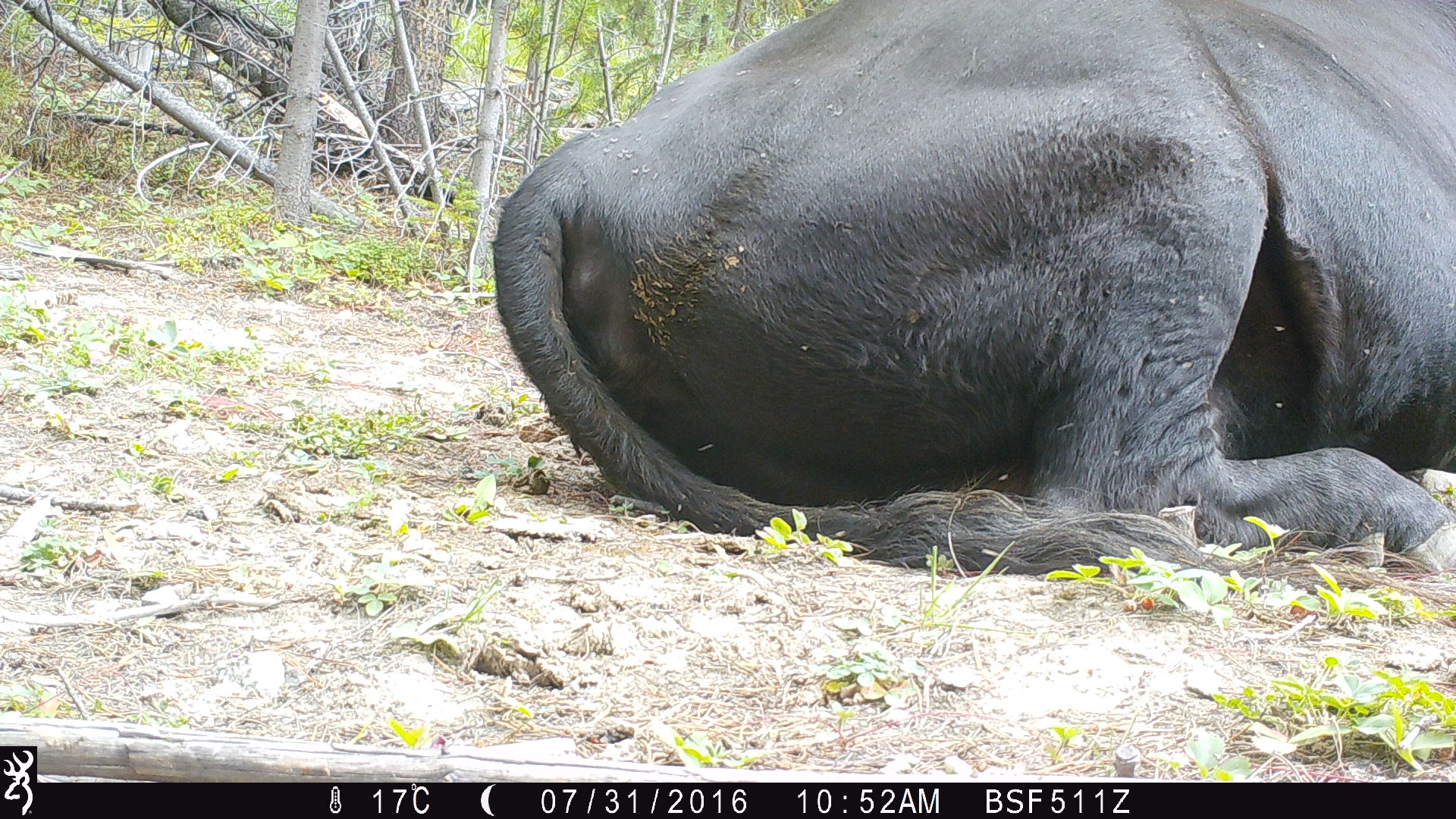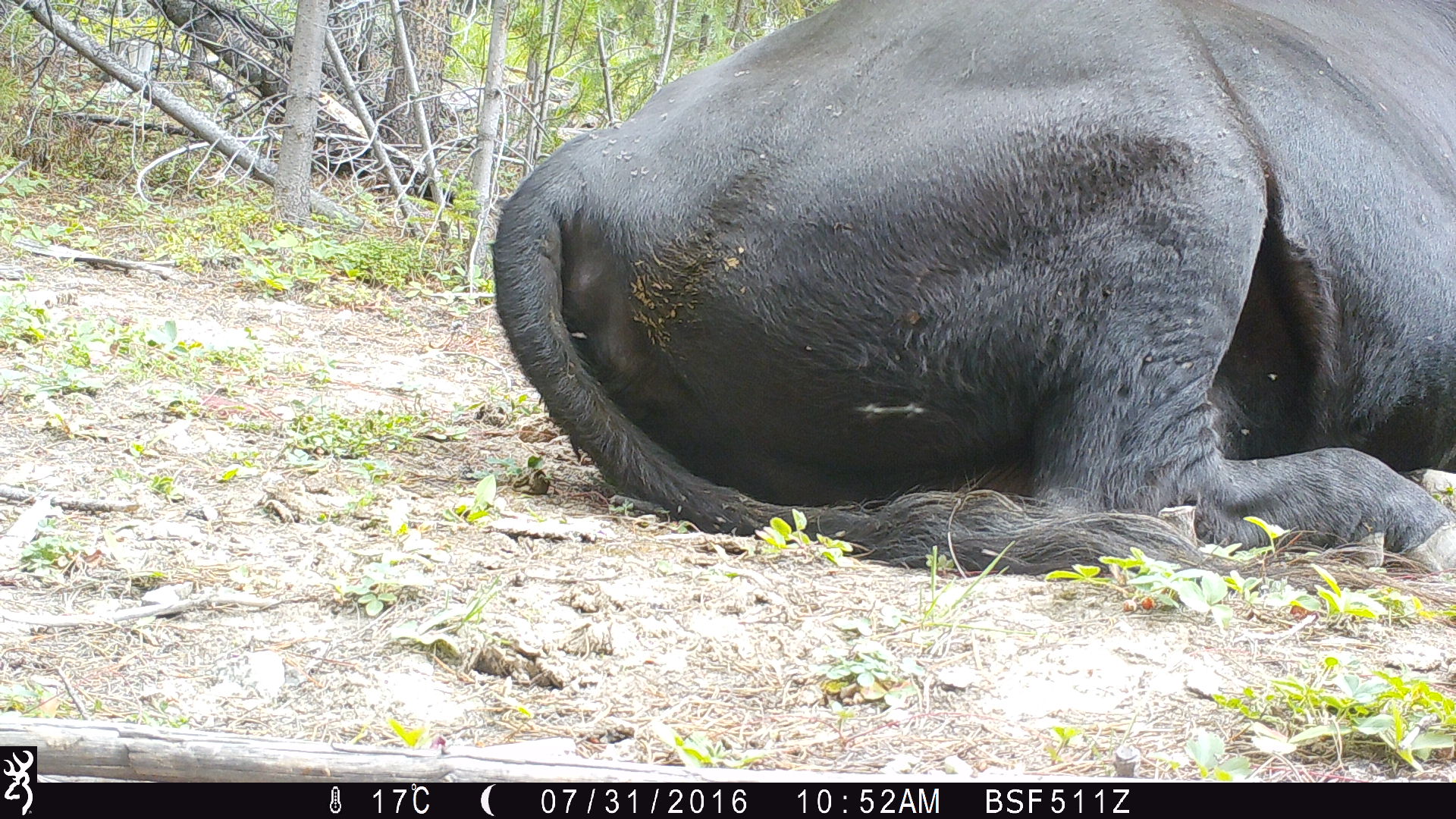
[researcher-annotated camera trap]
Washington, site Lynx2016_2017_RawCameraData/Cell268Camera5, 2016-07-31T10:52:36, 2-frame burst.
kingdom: Animalia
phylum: Chordata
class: Mammalia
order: Artiodactyla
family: Bovidae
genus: Bos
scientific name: Bos taurus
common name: domestic cattle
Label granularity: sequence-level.